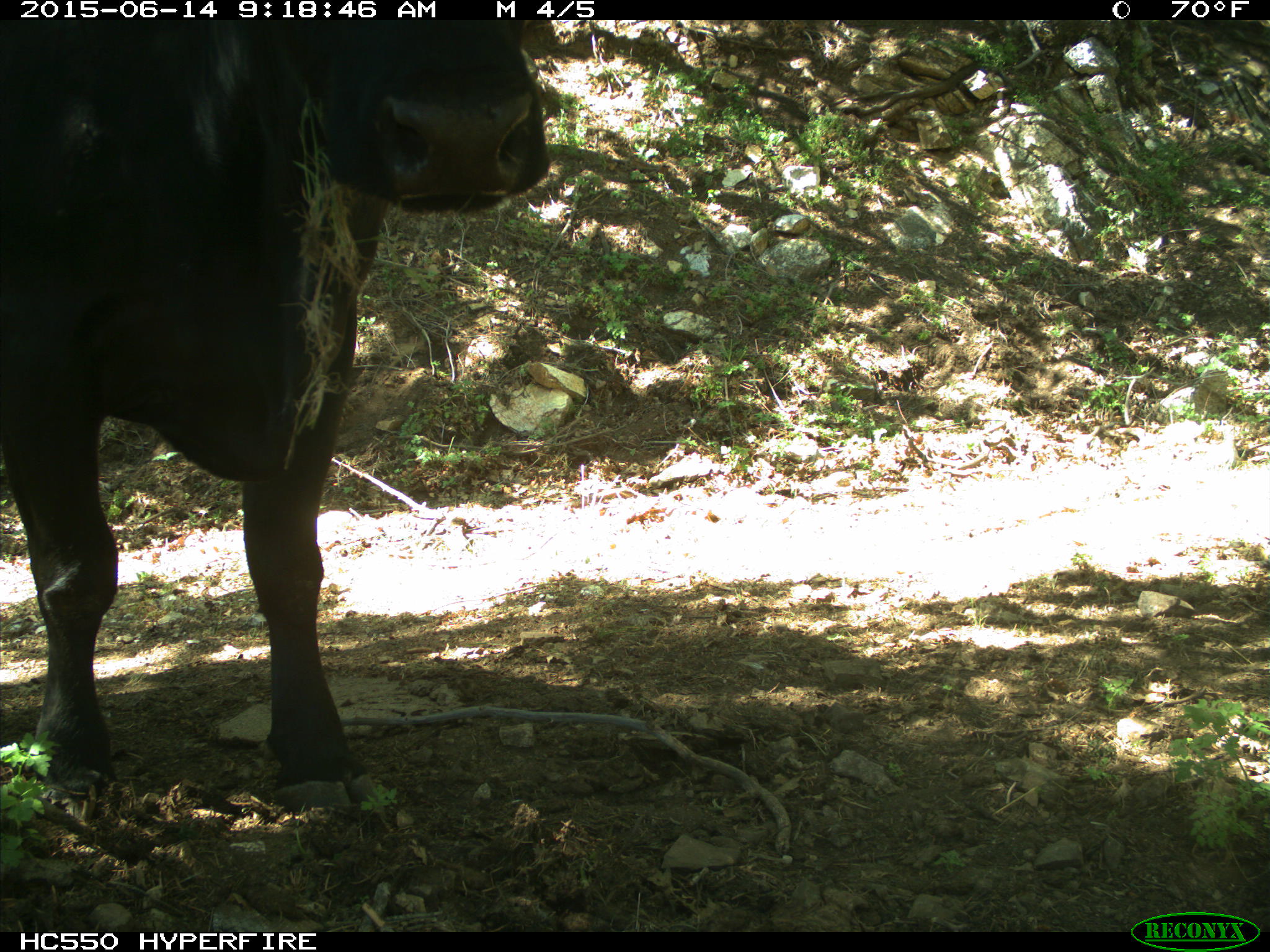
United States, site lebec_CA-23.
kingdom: Animalia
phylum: Chordata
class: Mammalia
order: Artiodactyla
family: Bovidae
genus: Bos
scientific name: Bos taurus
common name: domestic cow